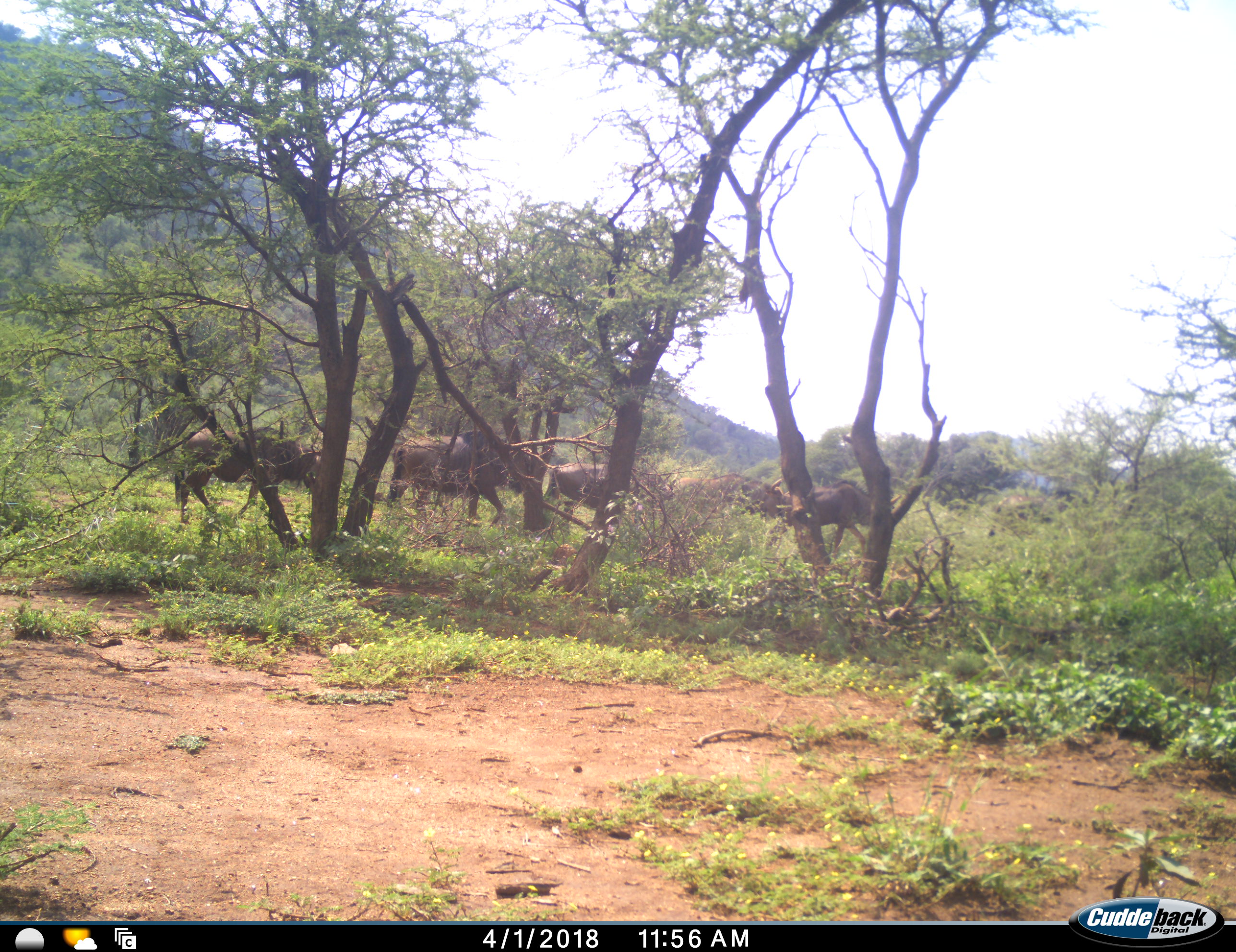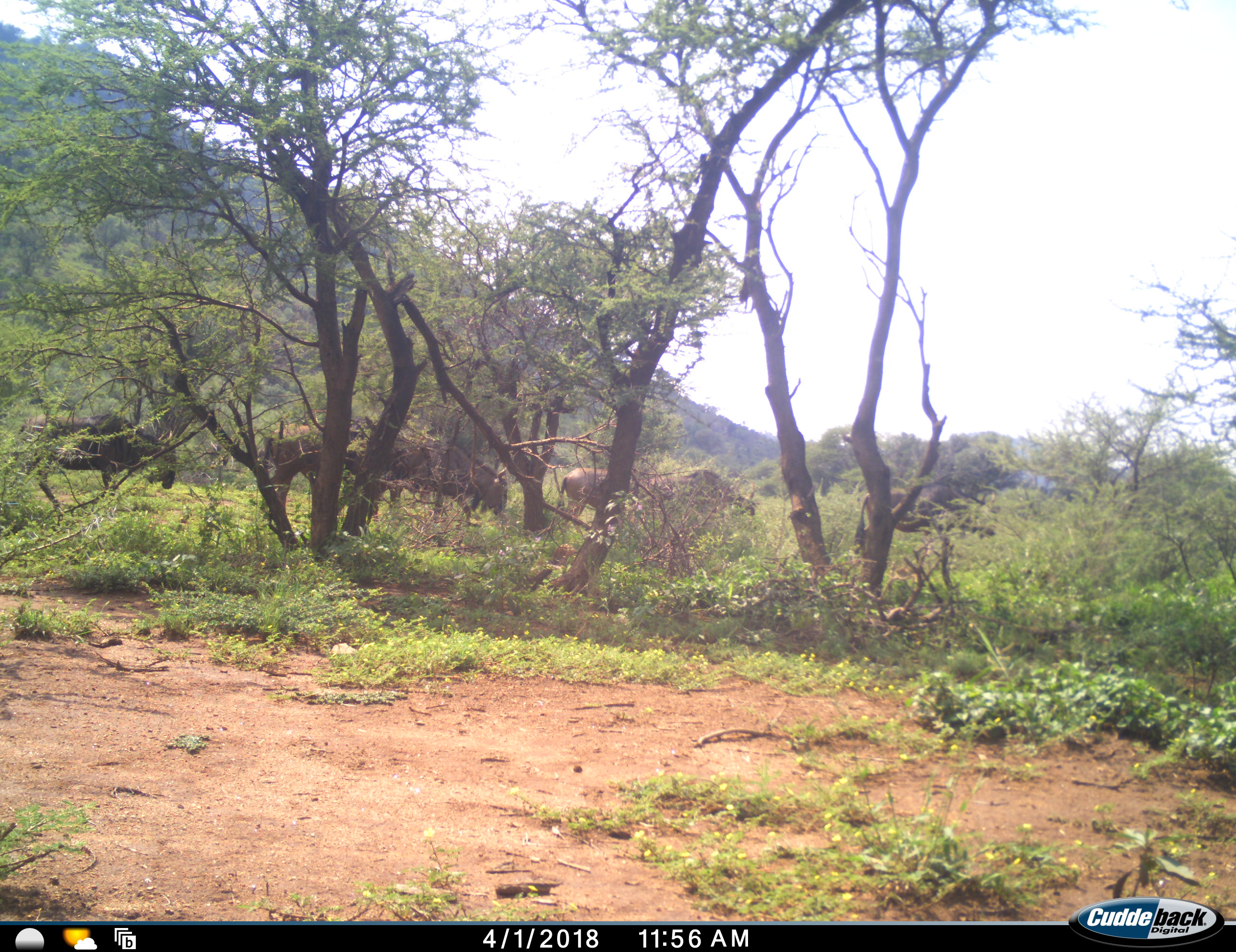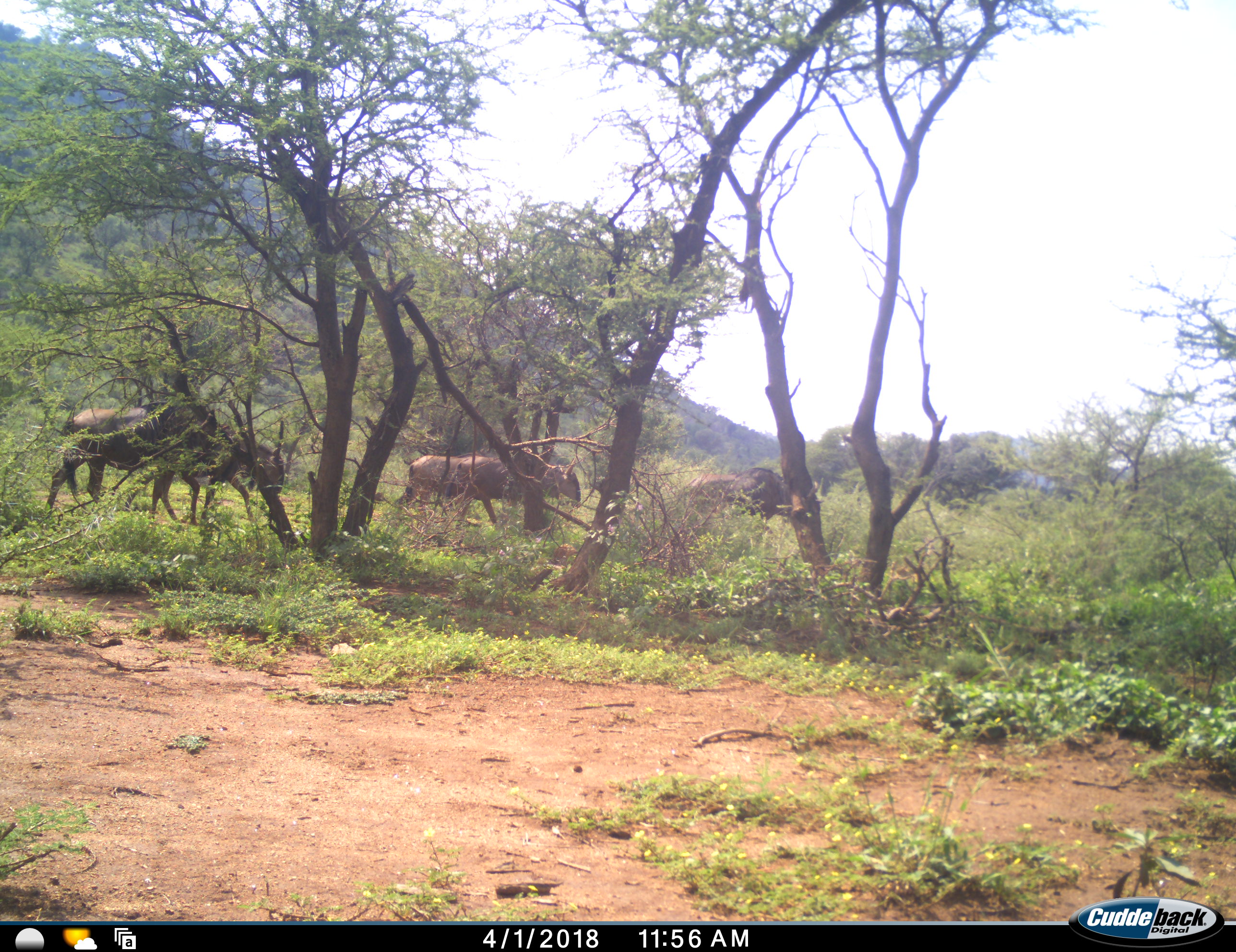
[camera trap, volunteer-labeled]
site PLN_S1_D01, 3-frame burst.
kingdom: Animalia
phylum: Chordata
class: Mammalia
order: Artiodactyla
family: Bovidae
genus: Connochaetes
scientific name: Connochaetes taurinus taurinus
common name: blue wildebeest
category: wildebeestblue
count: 6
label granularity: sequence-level